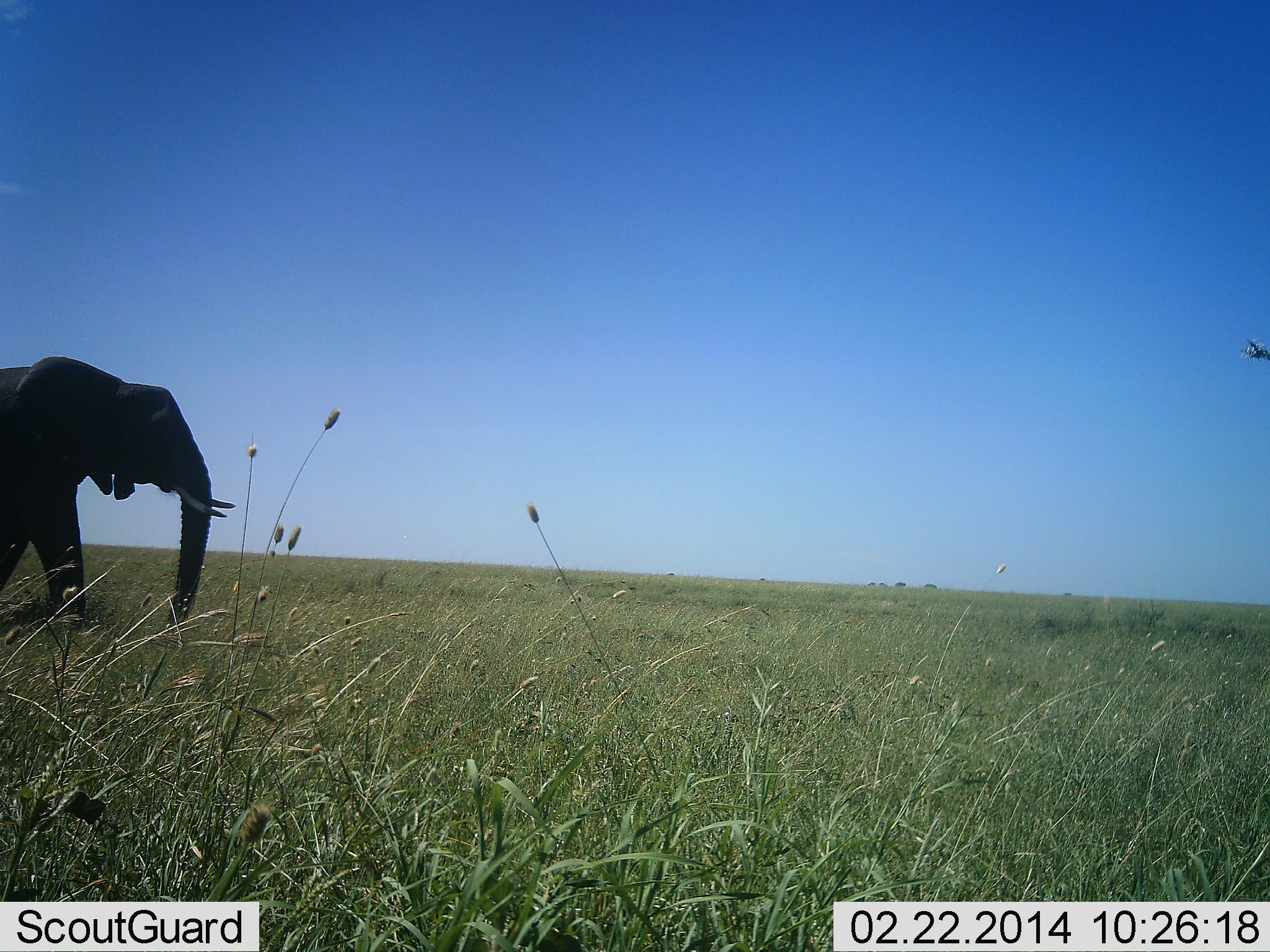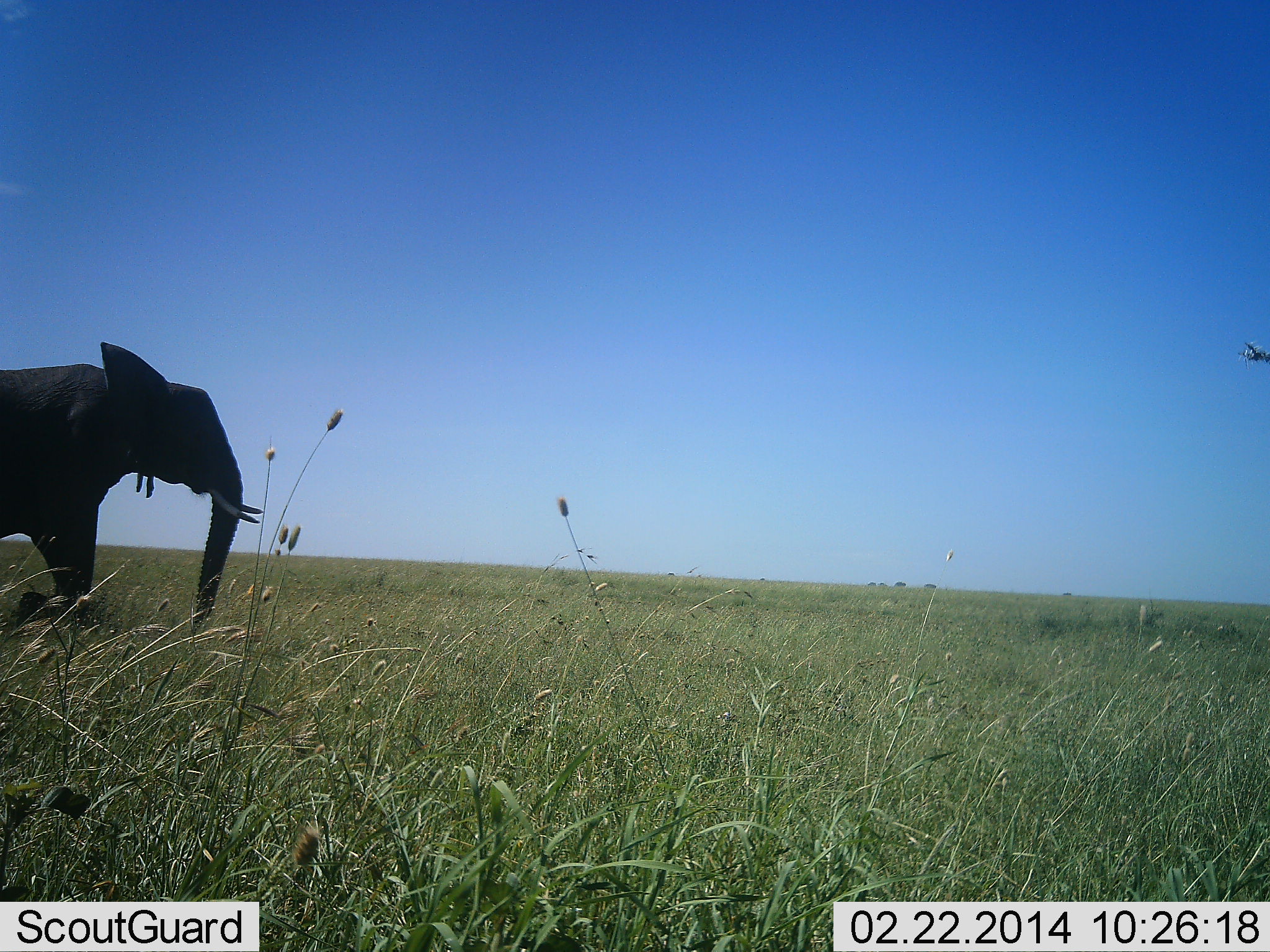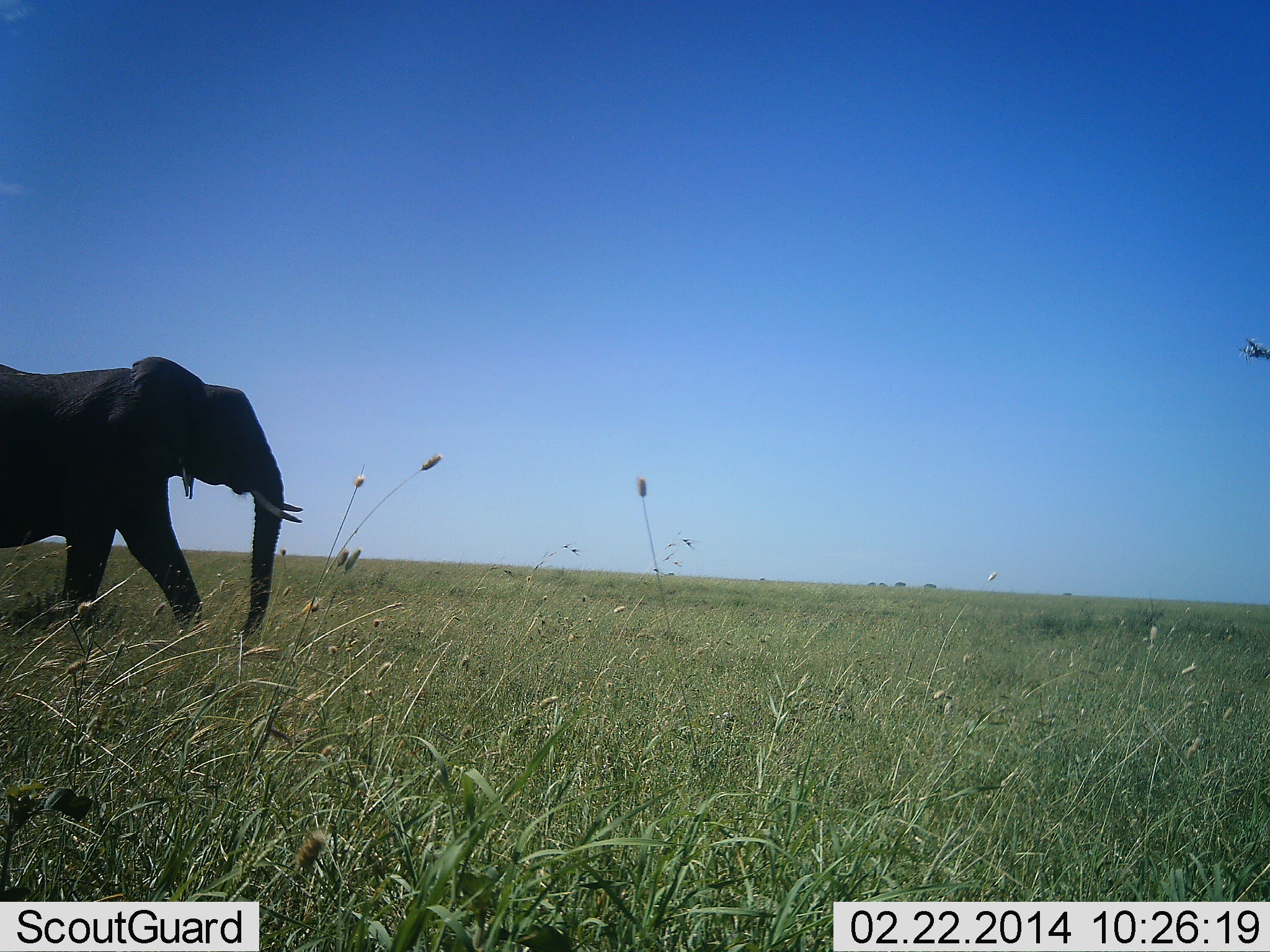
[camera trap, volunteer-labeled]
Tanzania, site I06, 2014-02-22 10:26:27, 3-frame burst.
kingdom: Animalia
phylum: Chordata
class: Mammalia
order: Proboscidea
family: Elephantidae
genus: Loxodonta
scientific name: Loxodonta africana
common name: african bush elephant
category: elephant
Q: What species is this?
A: Elephant (african bush elephant) (Loxodonta africana).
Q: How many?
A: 1.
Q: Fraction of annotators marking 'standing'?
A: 0%.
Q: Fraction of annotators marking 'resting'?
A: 0%.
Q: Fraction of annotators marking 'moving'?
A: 100%.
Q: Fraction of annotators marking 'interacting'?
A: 0%.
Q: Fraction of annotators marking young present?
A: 0%.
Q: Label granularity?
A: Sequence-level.